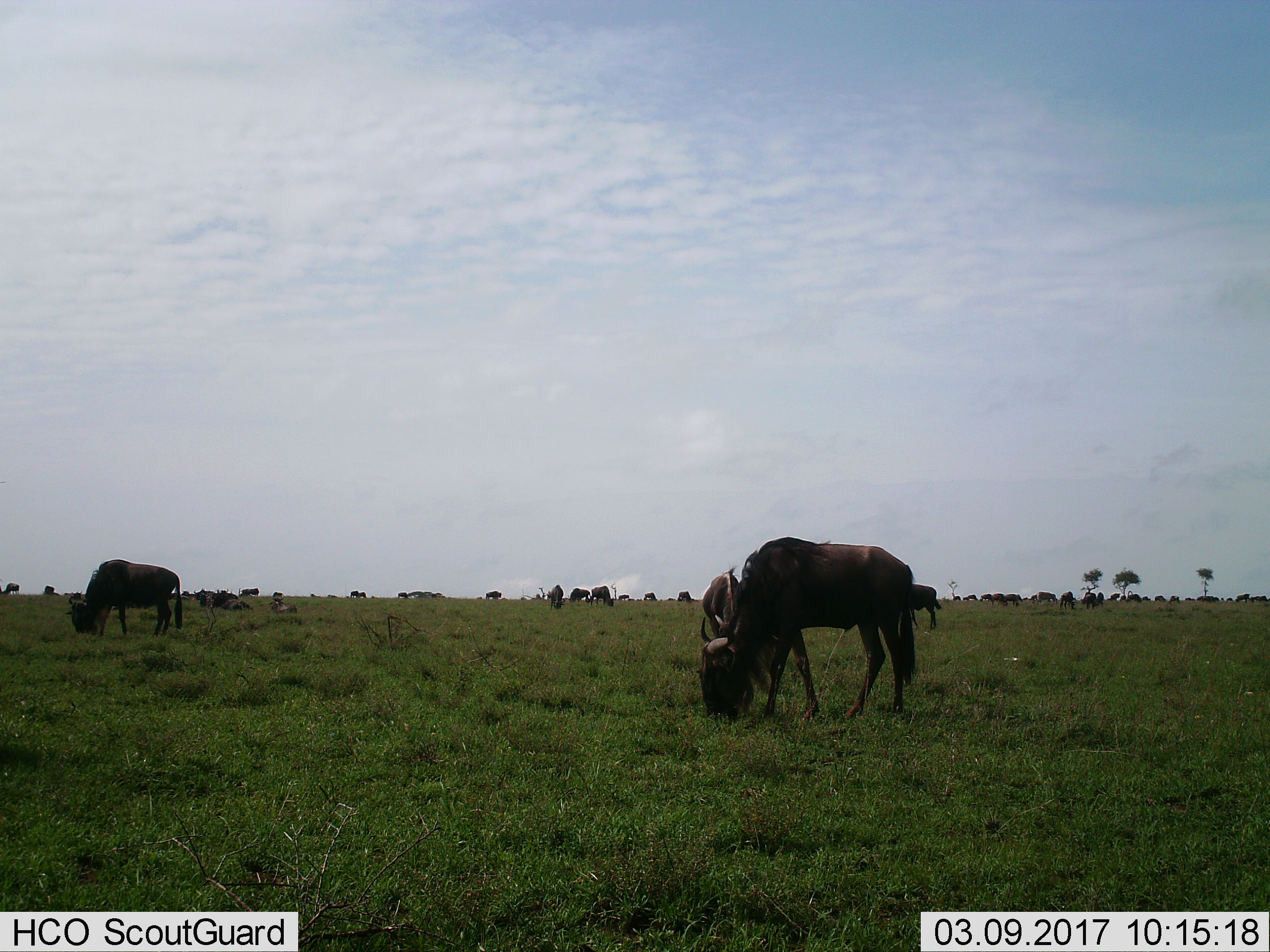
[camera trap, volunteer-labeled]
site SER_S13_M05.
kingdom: Animalia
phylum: Chordata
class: Mammalia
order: Artiodactyla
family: Bovidae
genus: Connochaetes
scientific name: Connochaetes taurinus taurinus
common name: blue wildebeest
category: wildebeestblue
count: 51+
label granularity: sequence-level